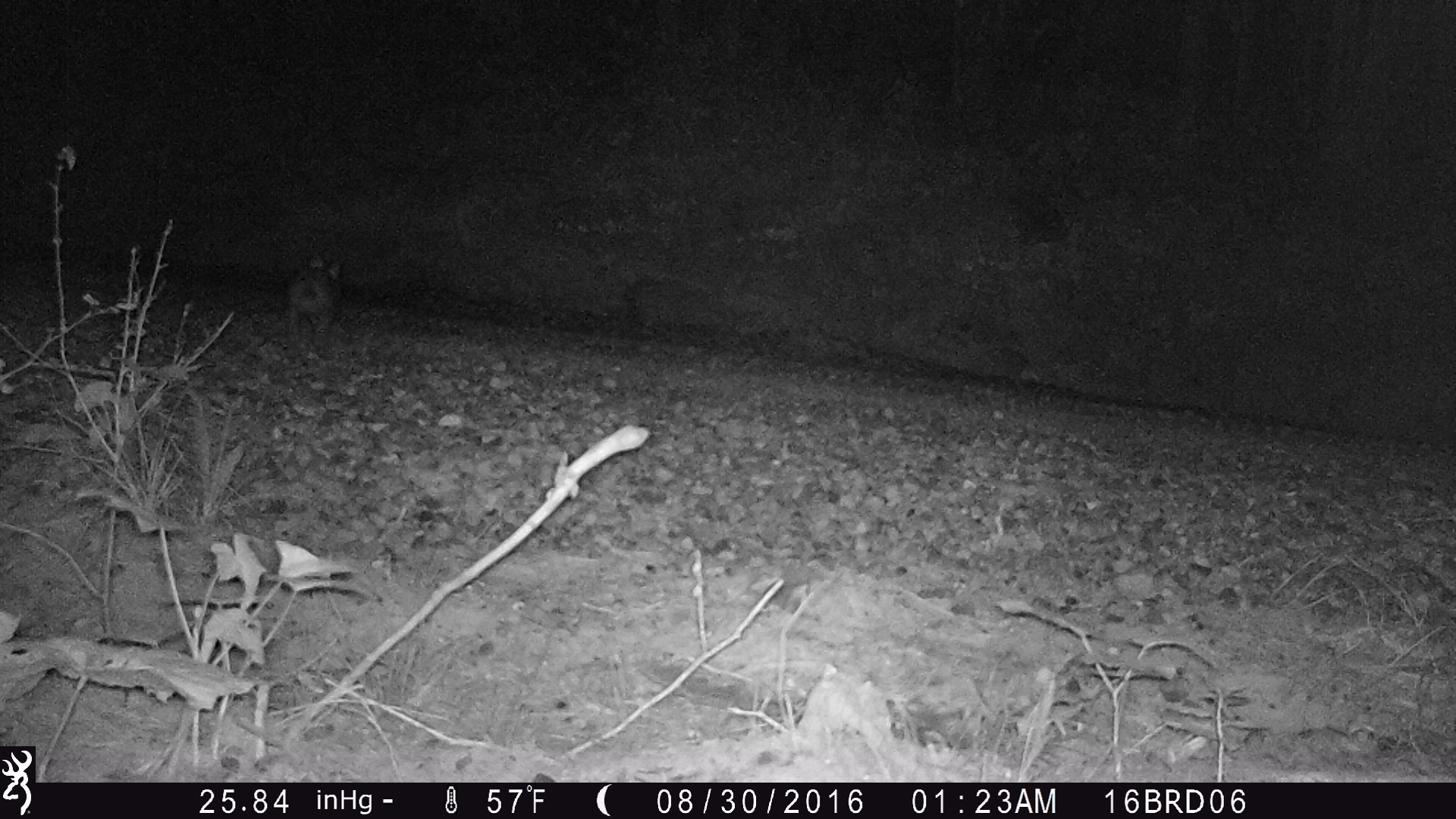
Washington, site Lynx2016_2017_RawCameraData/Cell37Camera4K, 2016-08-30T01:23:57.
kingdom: Animalia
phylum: Chordata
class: Mammalia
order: Lagomorpha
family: Leporidae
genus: Lepus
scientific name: Lepus americanus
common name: snowshoe hare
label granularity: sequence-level